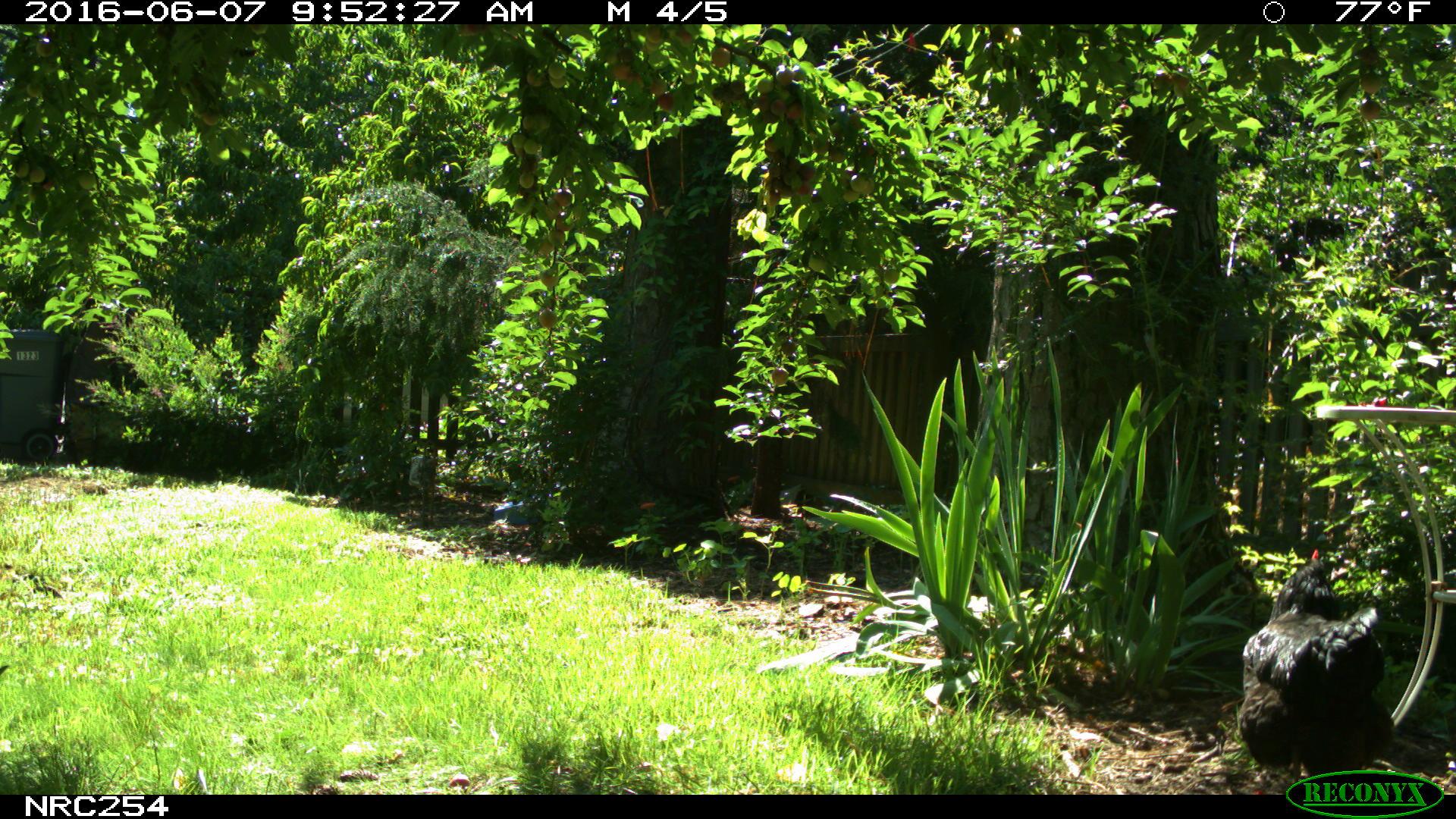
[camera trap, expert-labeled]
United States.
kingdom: Animalia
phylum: Chordata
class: Aves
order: Galliformes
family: Phasianidae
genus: Gallus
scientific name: Gallus gallus domesticus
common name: domestic chicken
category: Chicken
Chicken (domestic chicken) (Gallus gallus domesticus).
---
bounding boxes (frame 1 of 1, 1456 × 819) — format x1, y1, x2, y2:
Chicken: 1237, 543, 1388, 788